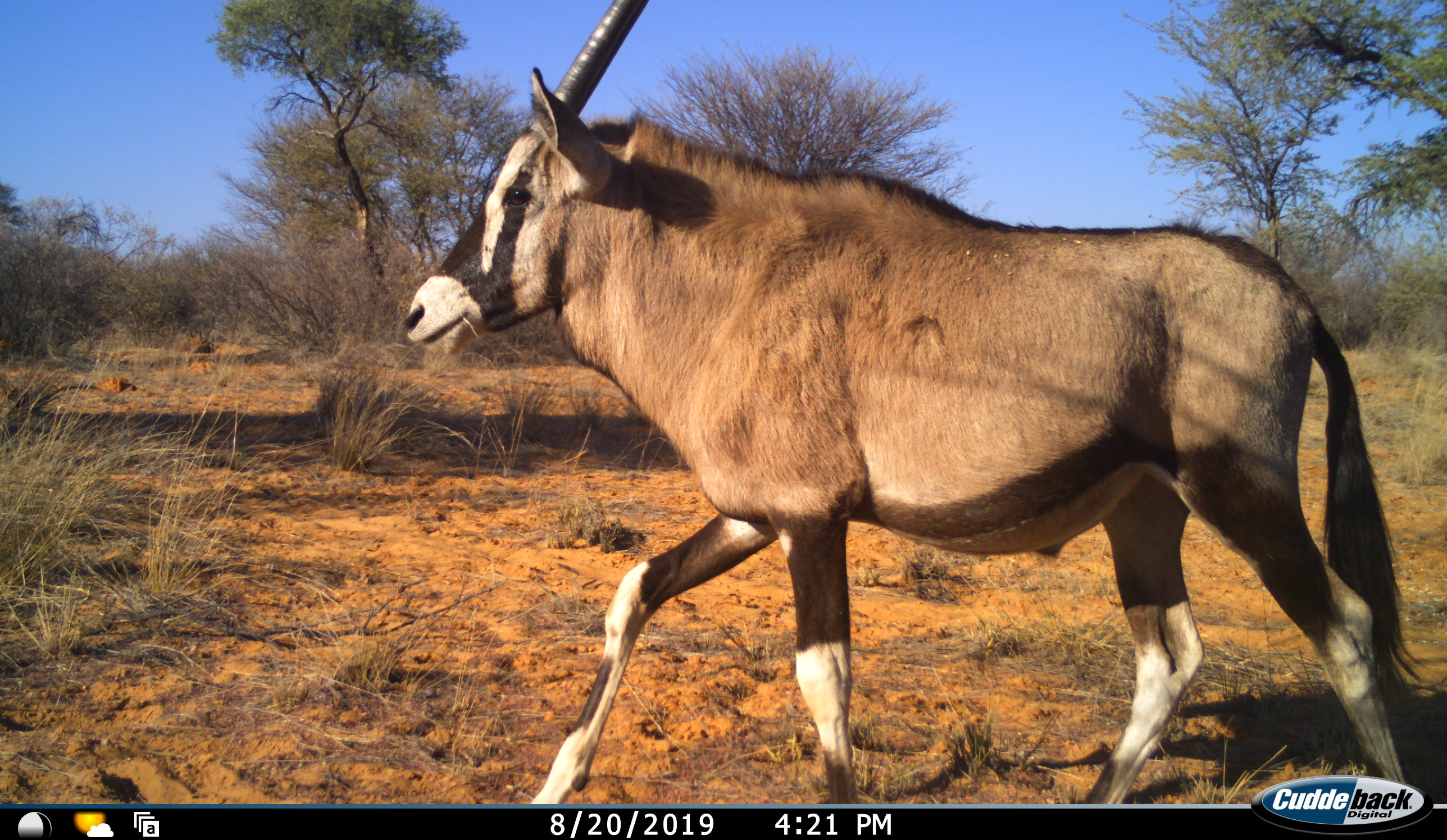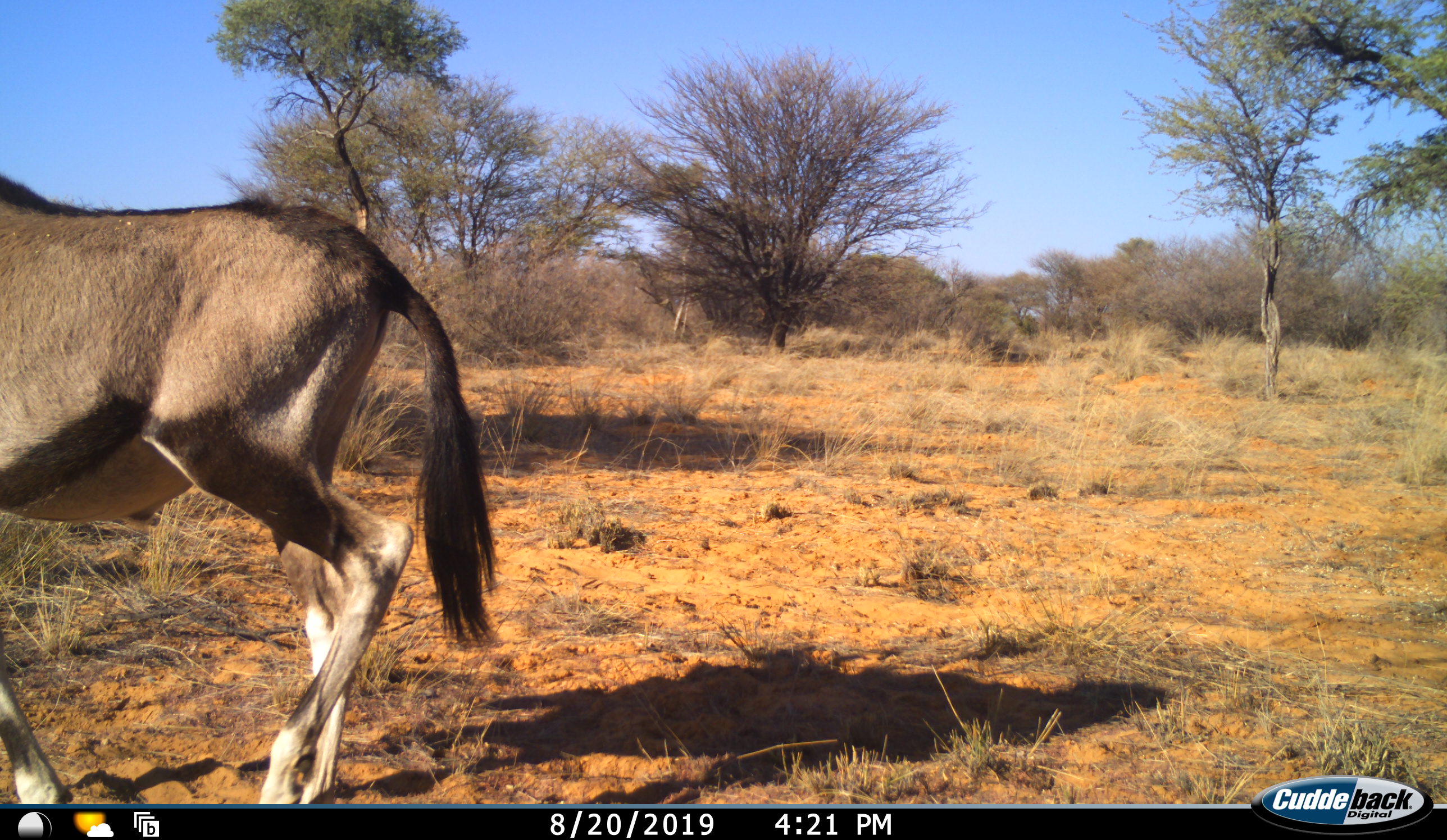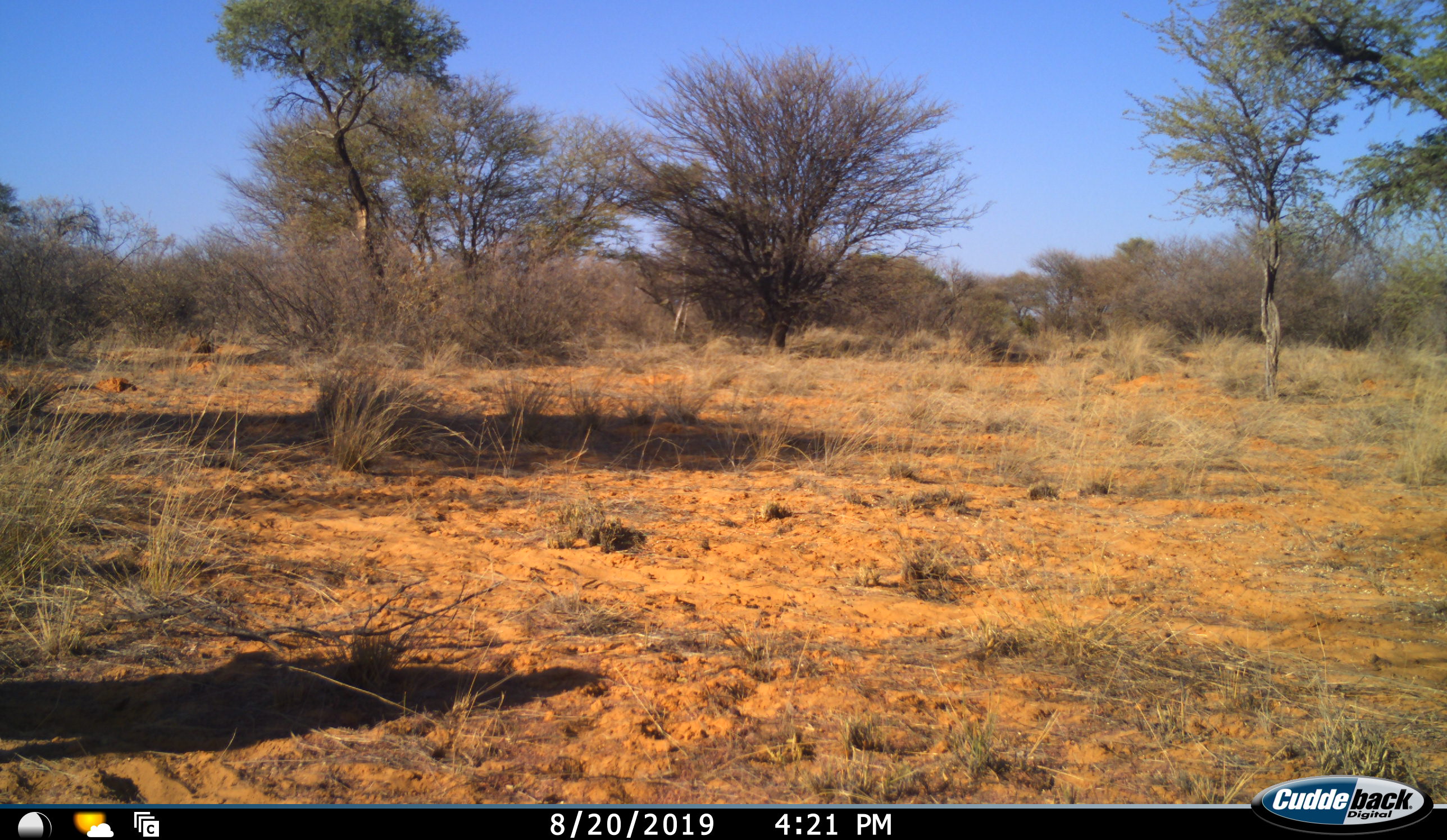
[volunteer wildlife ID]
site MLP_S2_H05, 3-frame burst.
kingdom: Animalia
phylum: Chordata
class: Mammalia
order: Artiodactyla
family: Bovidae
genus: Oryx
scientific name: Oryx gazella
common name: gemsbok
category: oryx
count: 1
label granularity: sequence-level